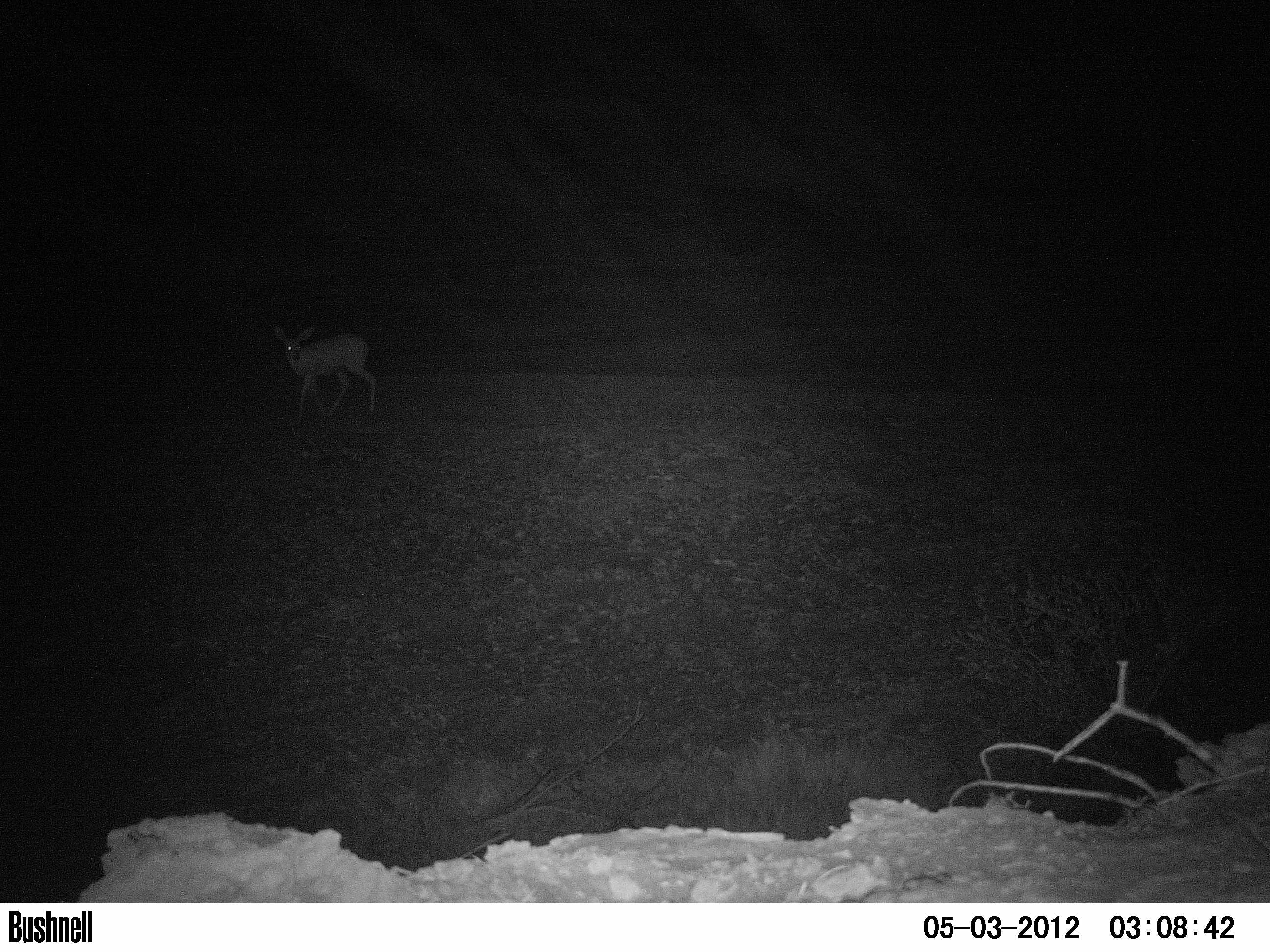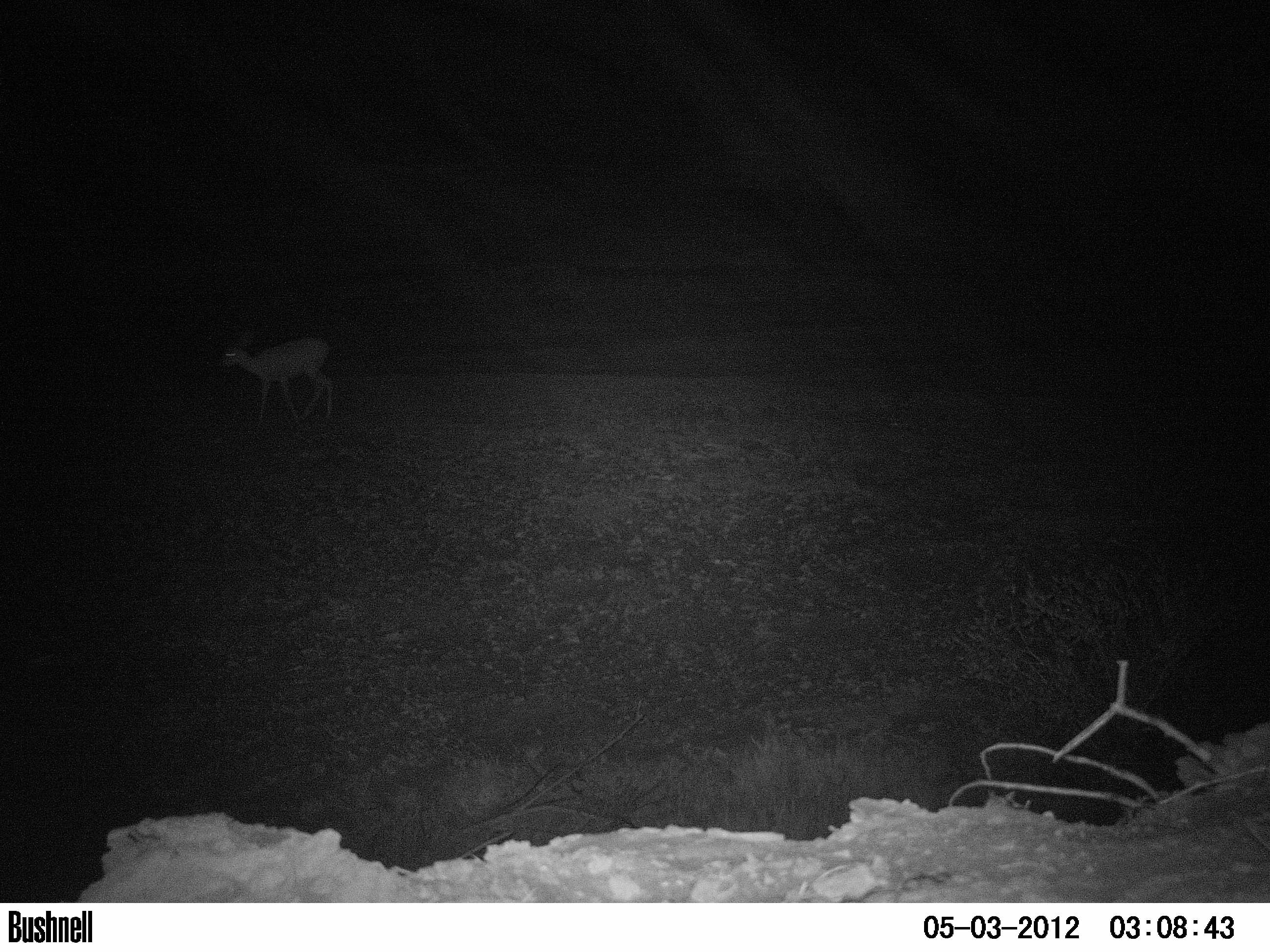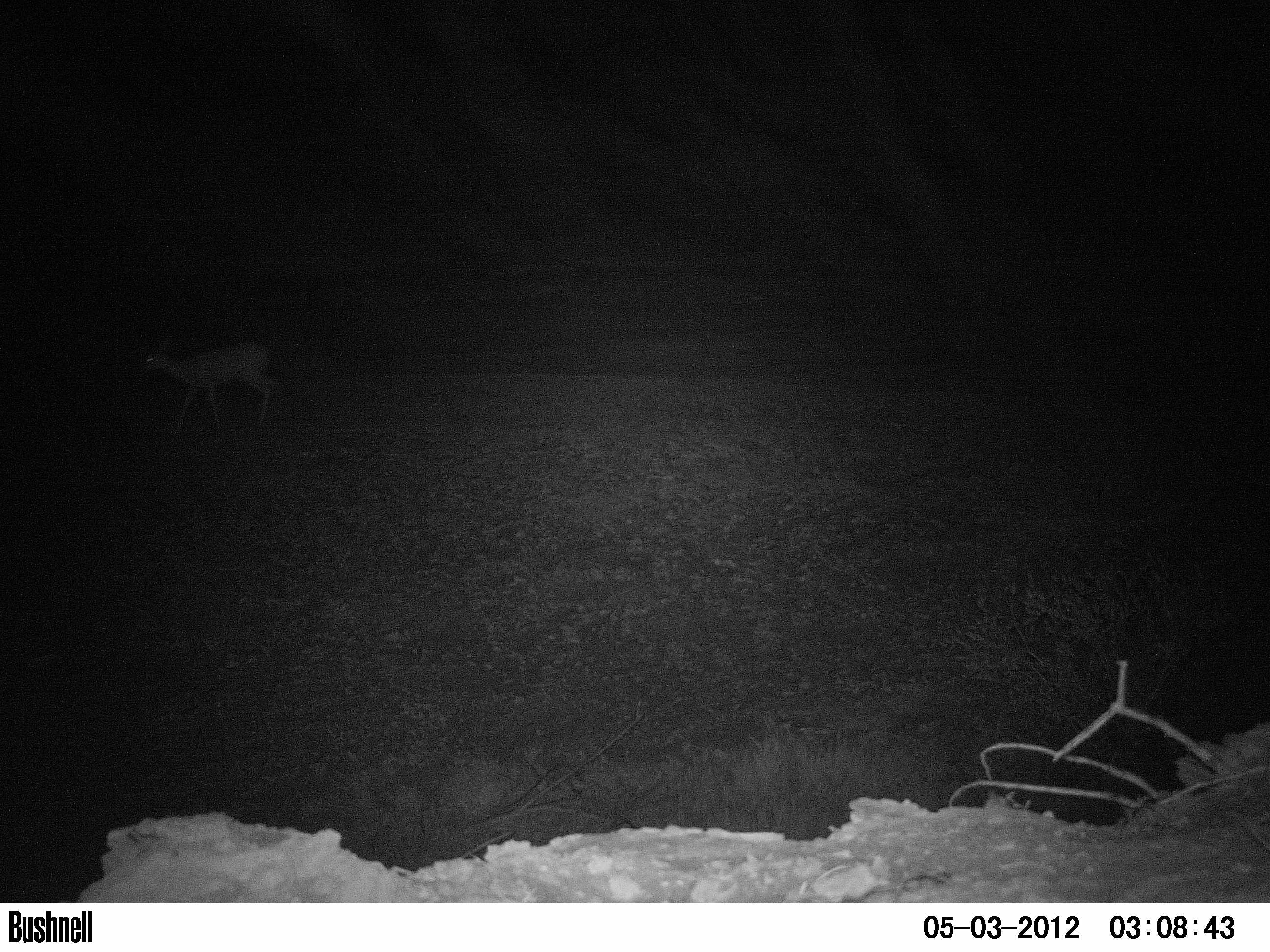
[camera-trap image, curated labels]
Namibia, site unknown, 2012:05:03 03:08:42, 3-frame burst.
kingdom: Animalia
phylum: Chordata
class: Mammalia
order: Artiodactyla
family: Bovidae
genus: Raphicerus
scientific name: Raphicerus campestris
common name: steenbok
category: raphiceros campestris